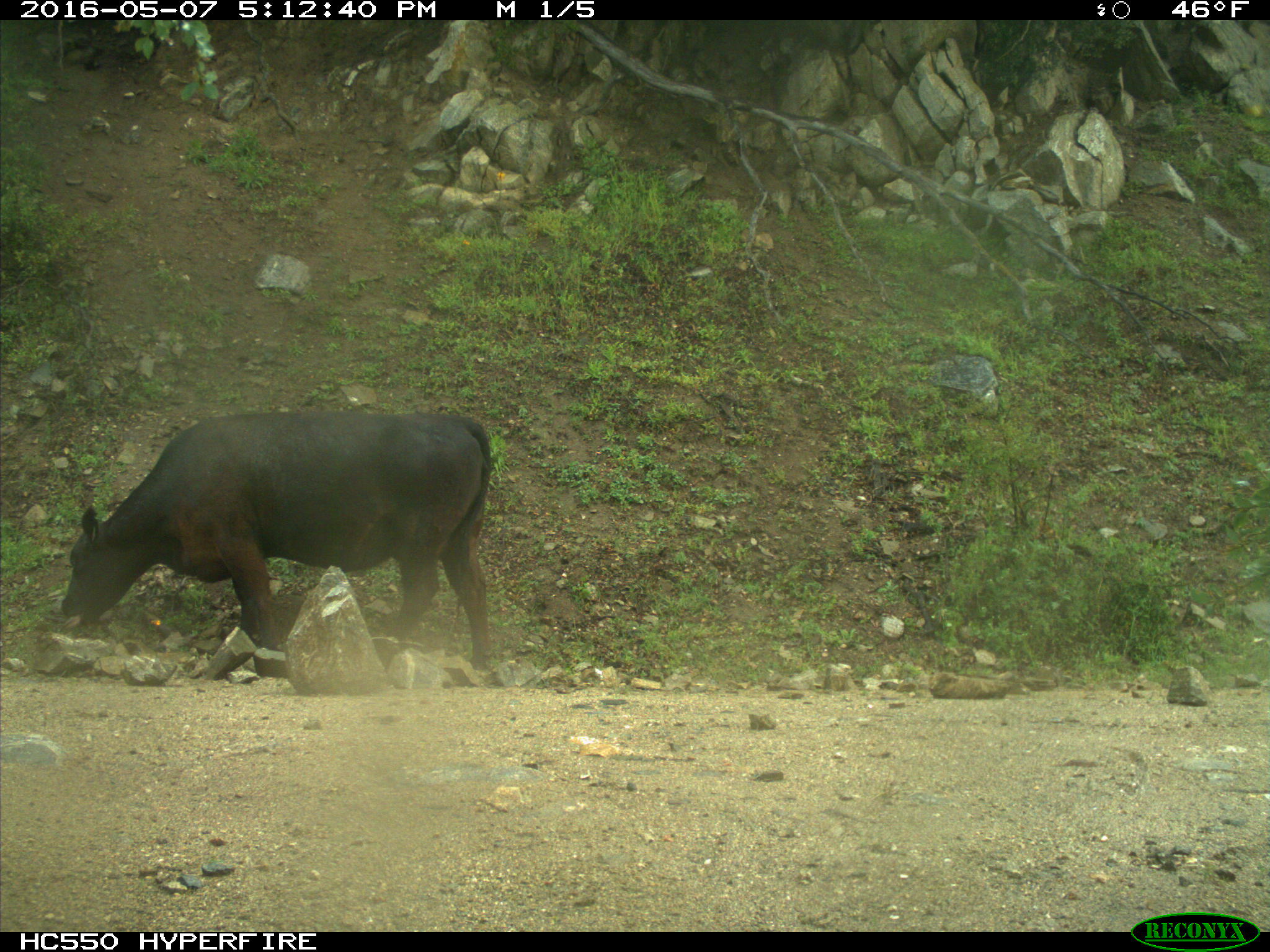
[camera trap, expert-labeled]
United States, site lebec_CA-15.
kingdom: Animalia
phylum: Chordata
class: Mammalia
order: Artiodactyla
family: Bovidae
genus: Bos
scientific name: Bos taurus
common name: domestic cow